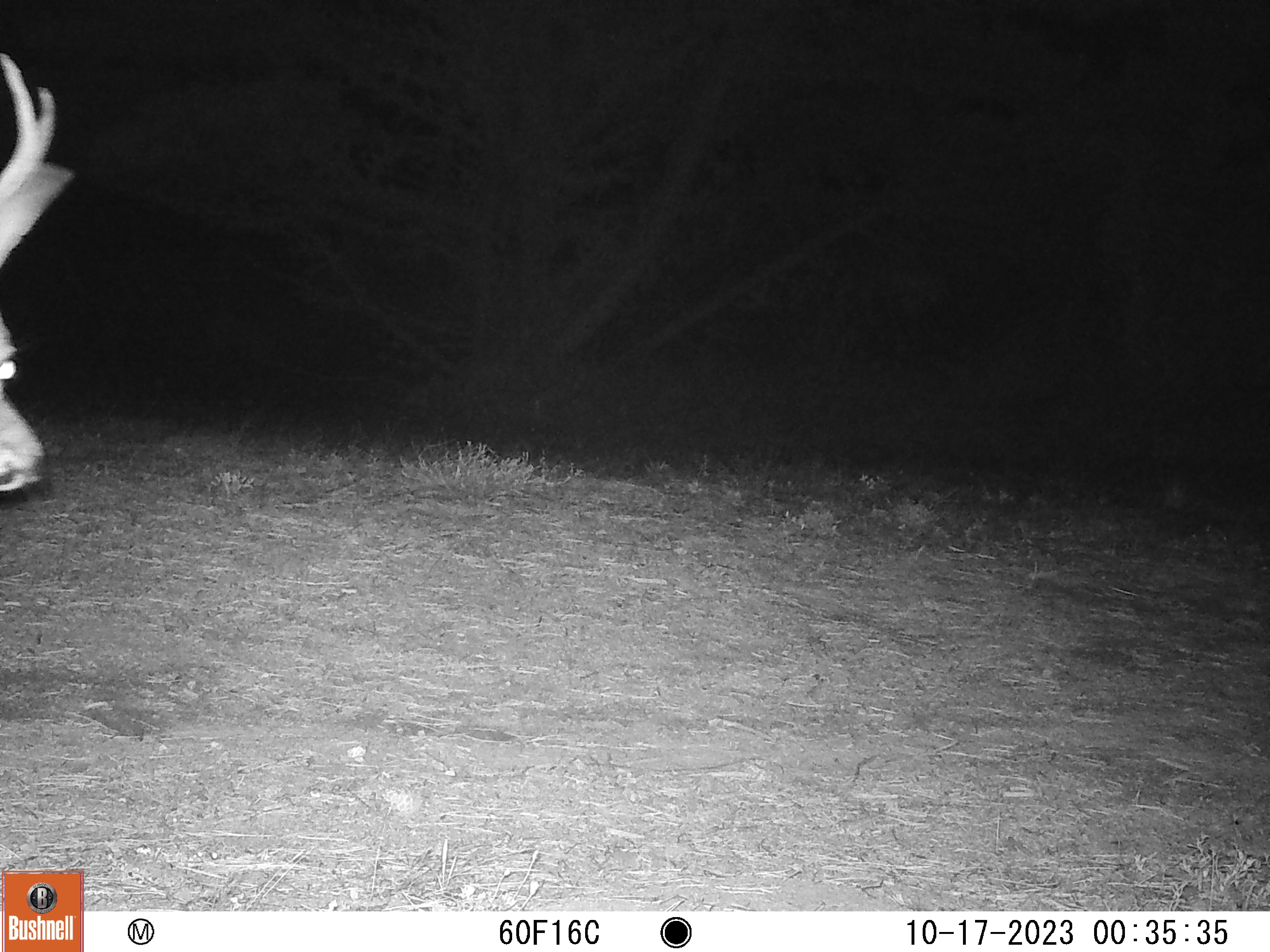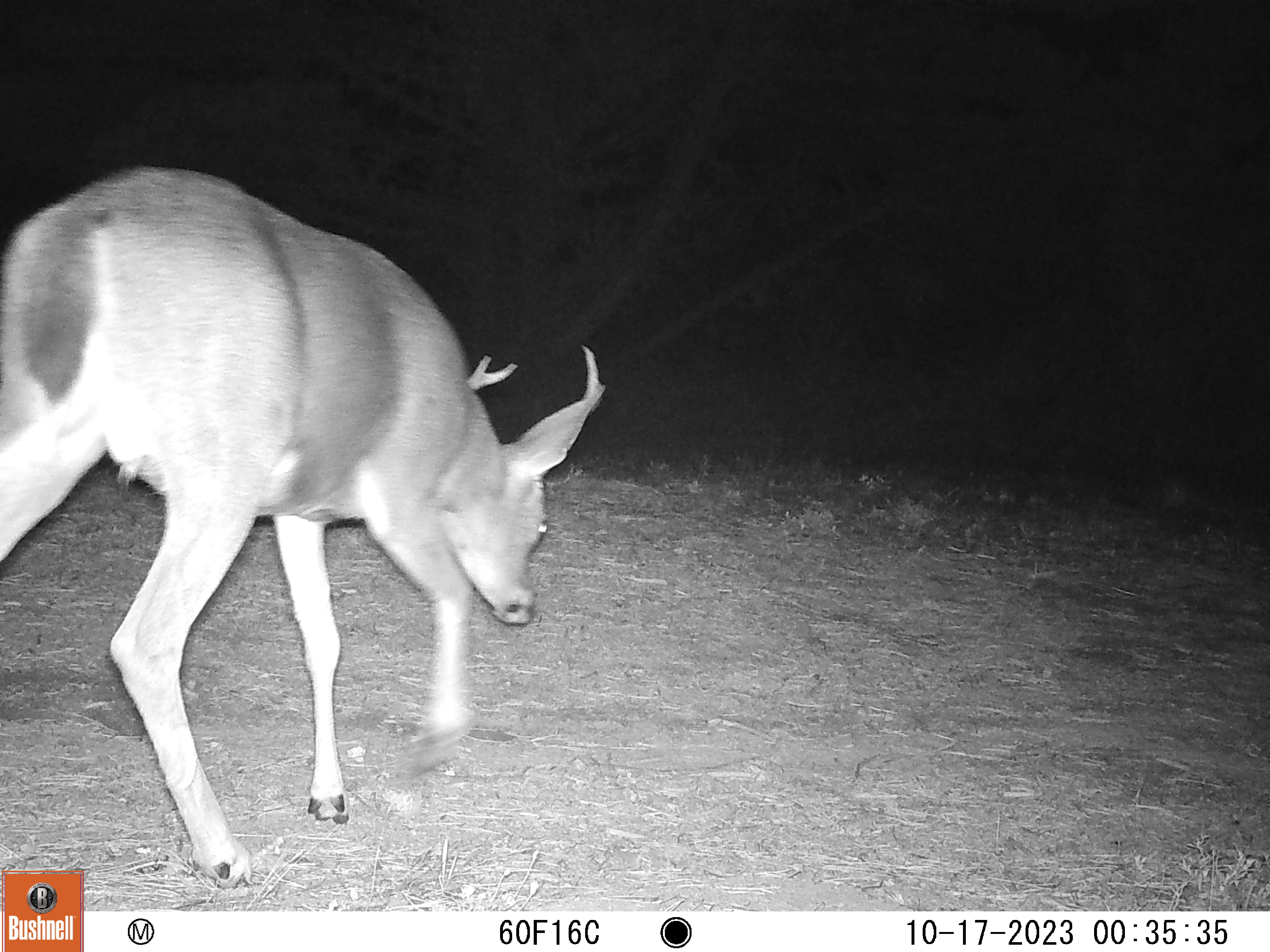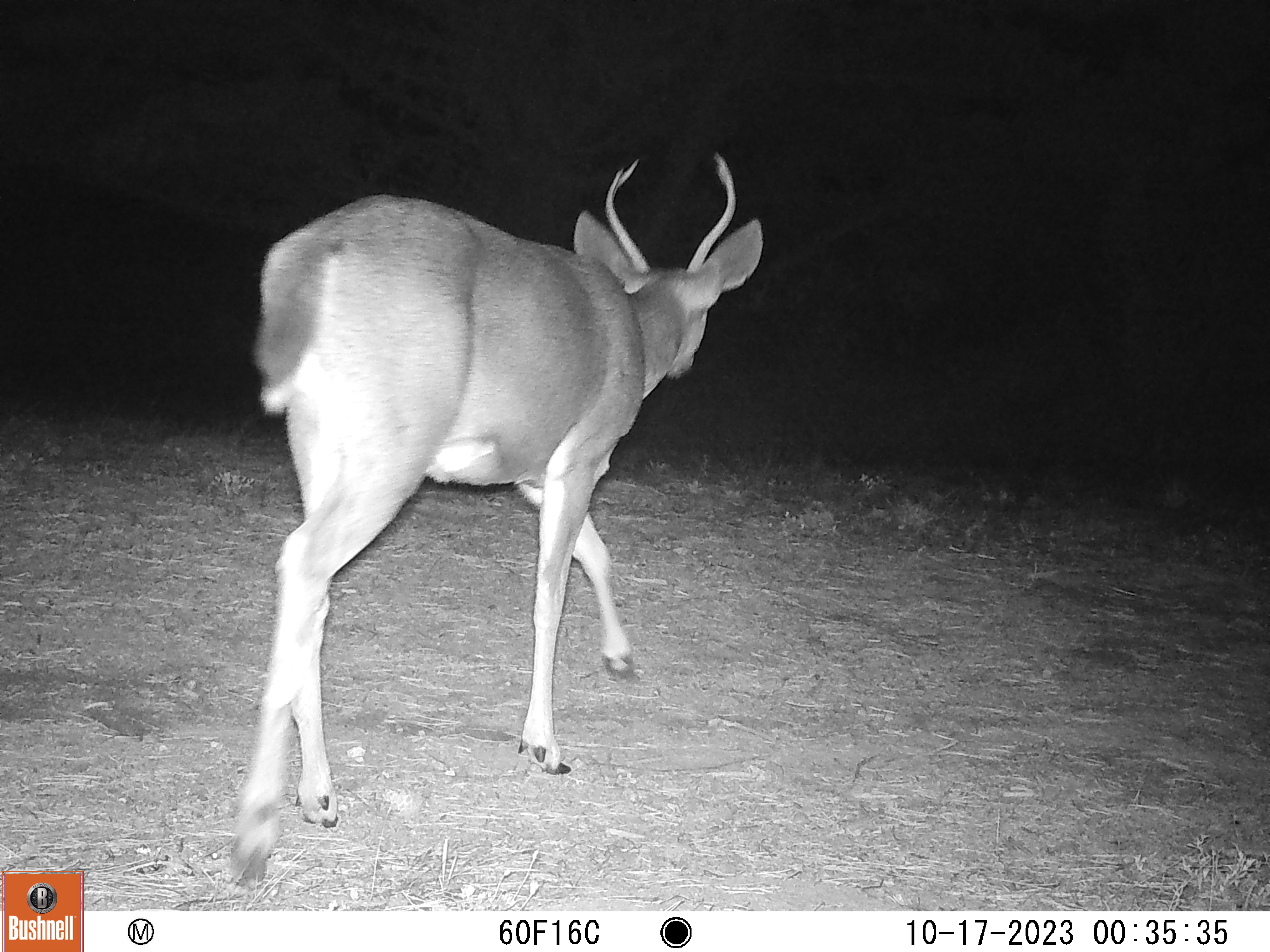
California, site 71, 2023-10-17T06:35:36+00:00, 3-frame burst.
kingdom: Animalia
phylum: Chordata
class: Mammalia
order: Artiodactyla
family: Cervidae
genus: Odocoileus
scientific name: Odocoileus hemionus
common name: mule deer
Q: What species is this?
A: Mule deer (Odocoileus hemionus).